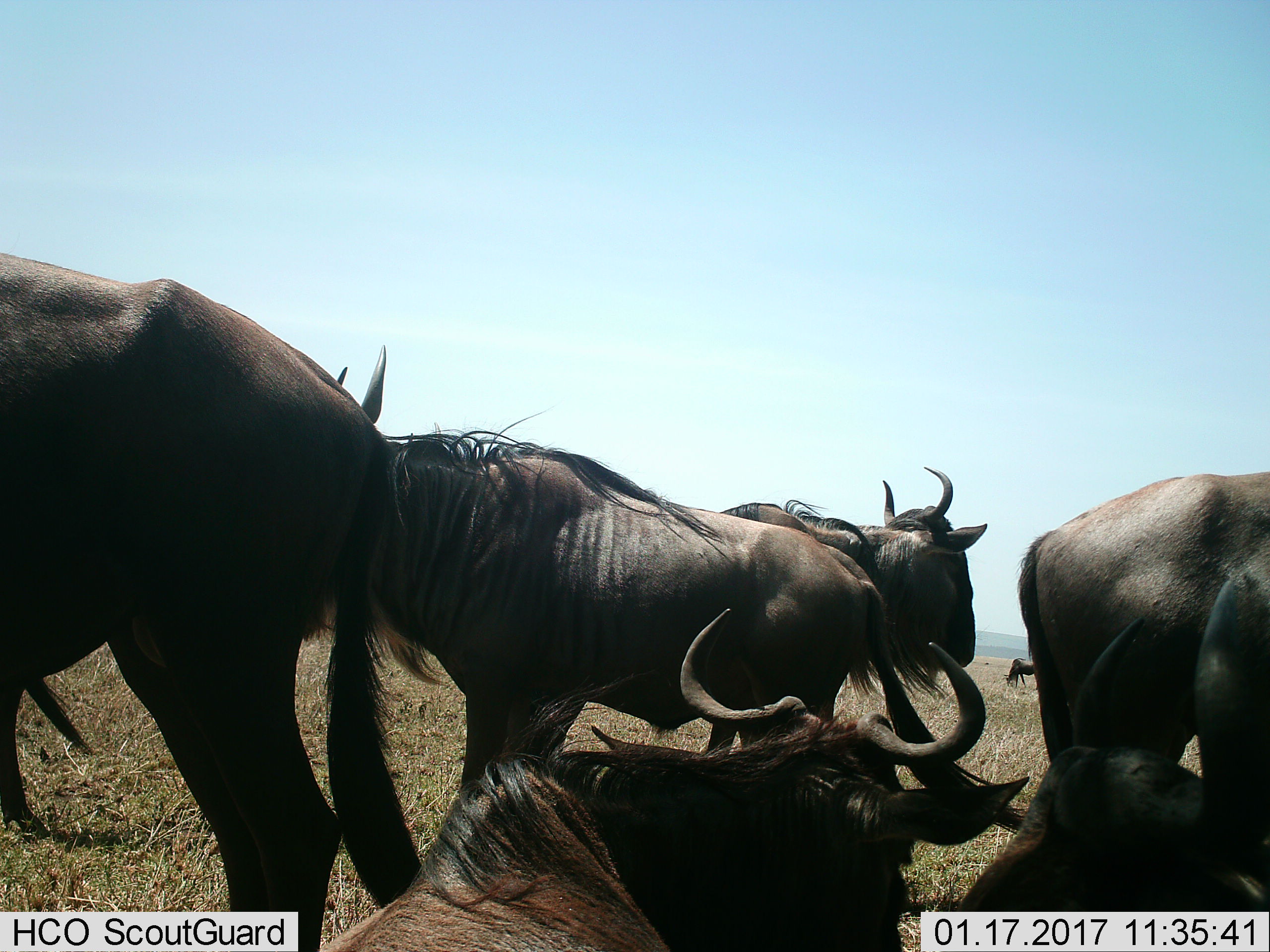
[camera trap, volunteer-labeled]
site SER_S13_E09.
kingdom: Animalia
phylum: Chordata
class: Mammalia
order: Artiodactyla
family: Bovidae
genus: Connochaetes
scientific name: Connochaetes taurinus taurinus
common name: blue wildebeest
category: wildebeestblue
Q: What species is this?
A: Wildebeestblue (blue wildebeest) (Connochaetes taurinus taurinus).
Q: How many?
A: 7.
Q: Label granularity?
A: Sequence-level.